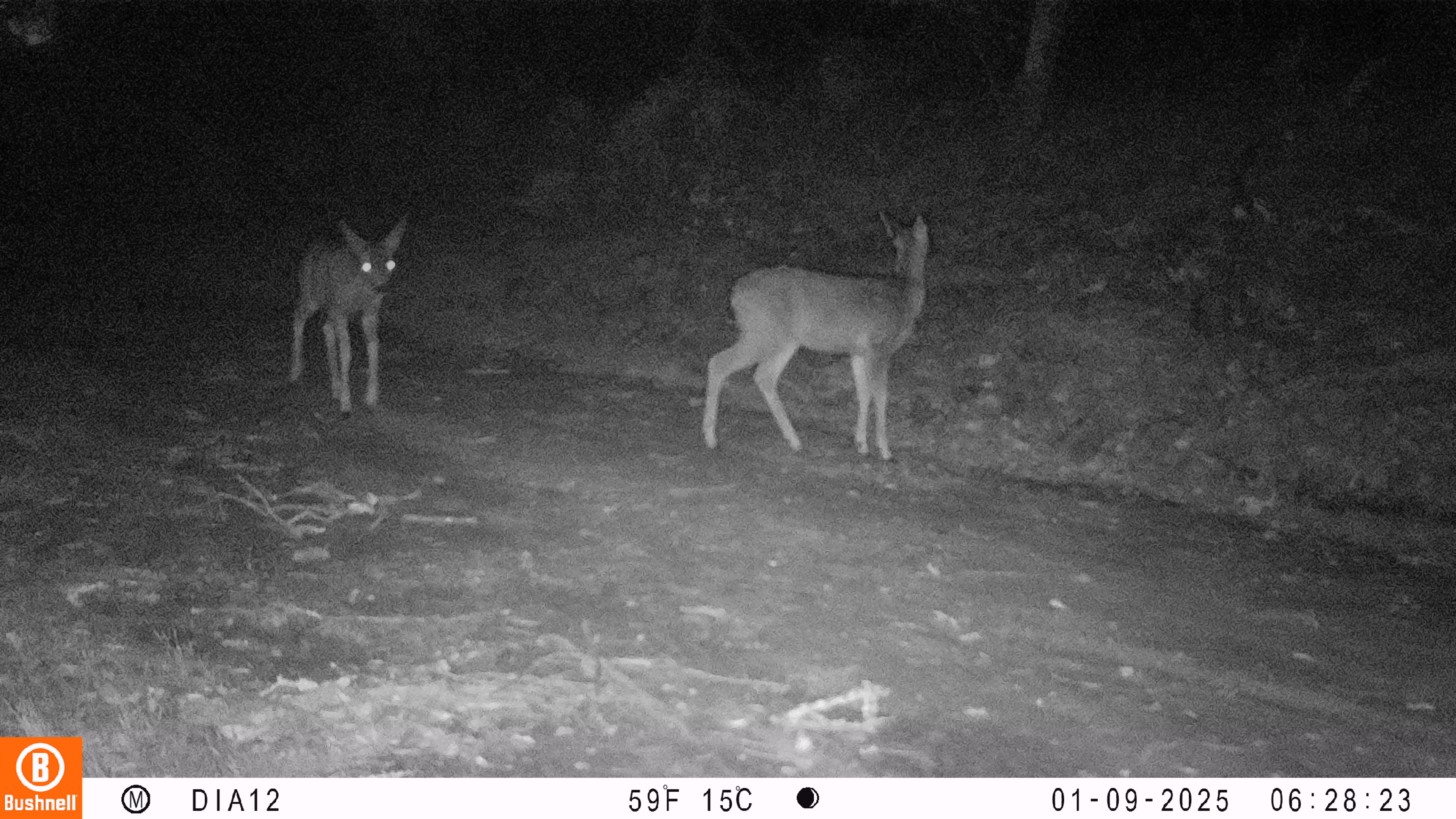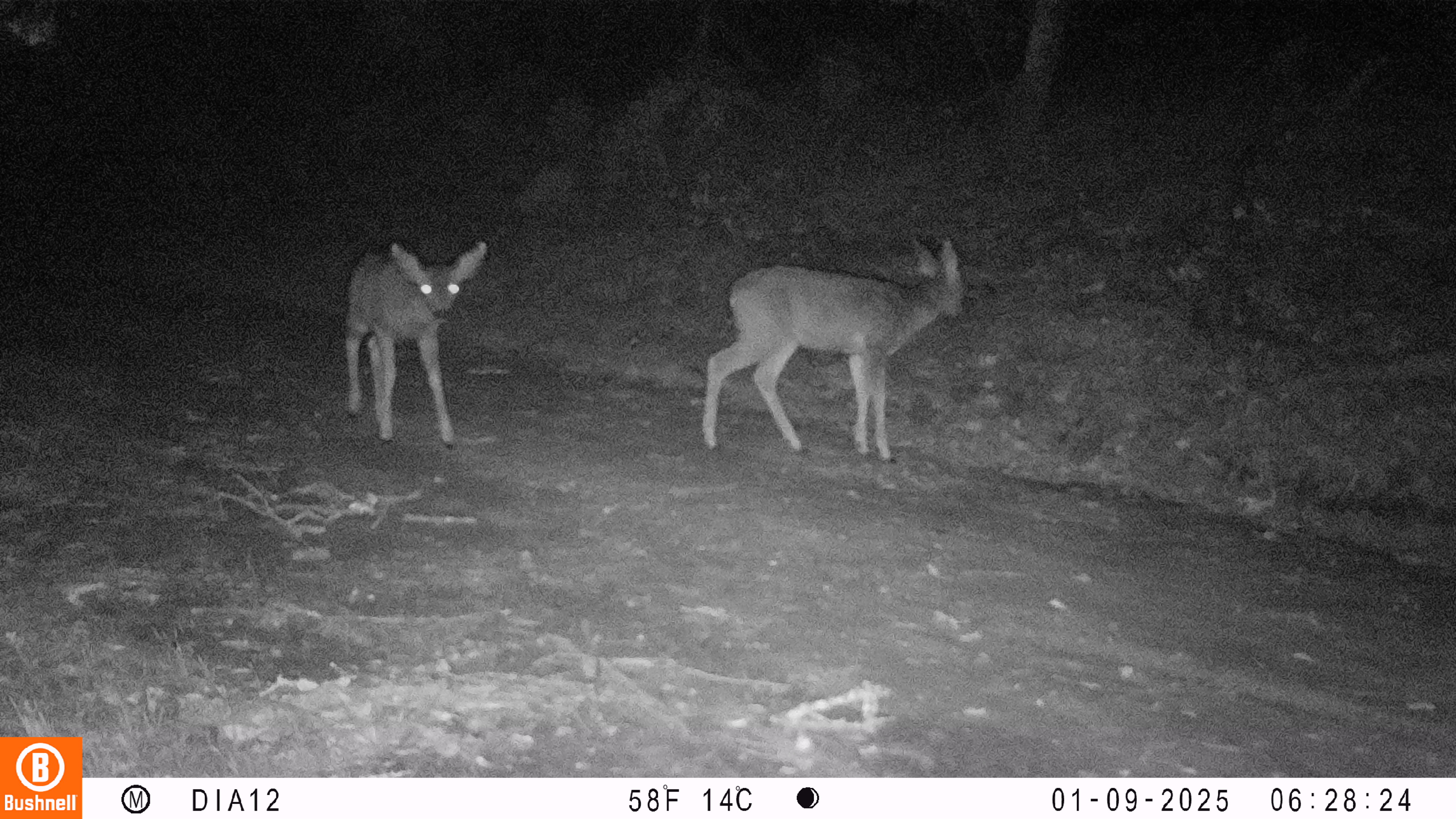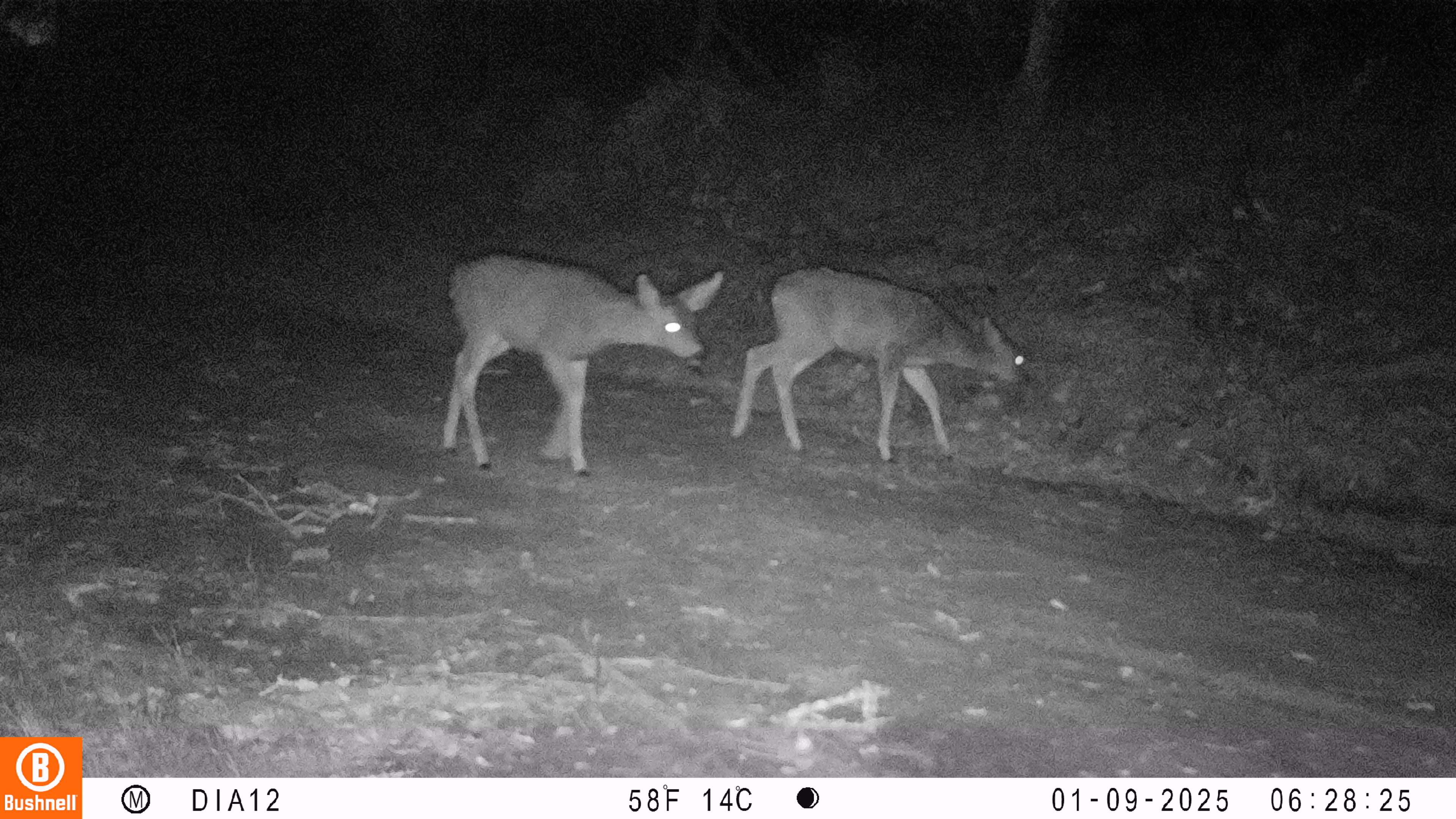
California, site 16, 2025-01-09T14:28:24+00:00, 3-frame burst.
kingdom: Animalia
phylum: Chordata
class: Mammalia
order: Artiodactyla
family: Cervidae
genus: Odocoileus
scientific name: Odocoileus hemionus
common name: mule deer